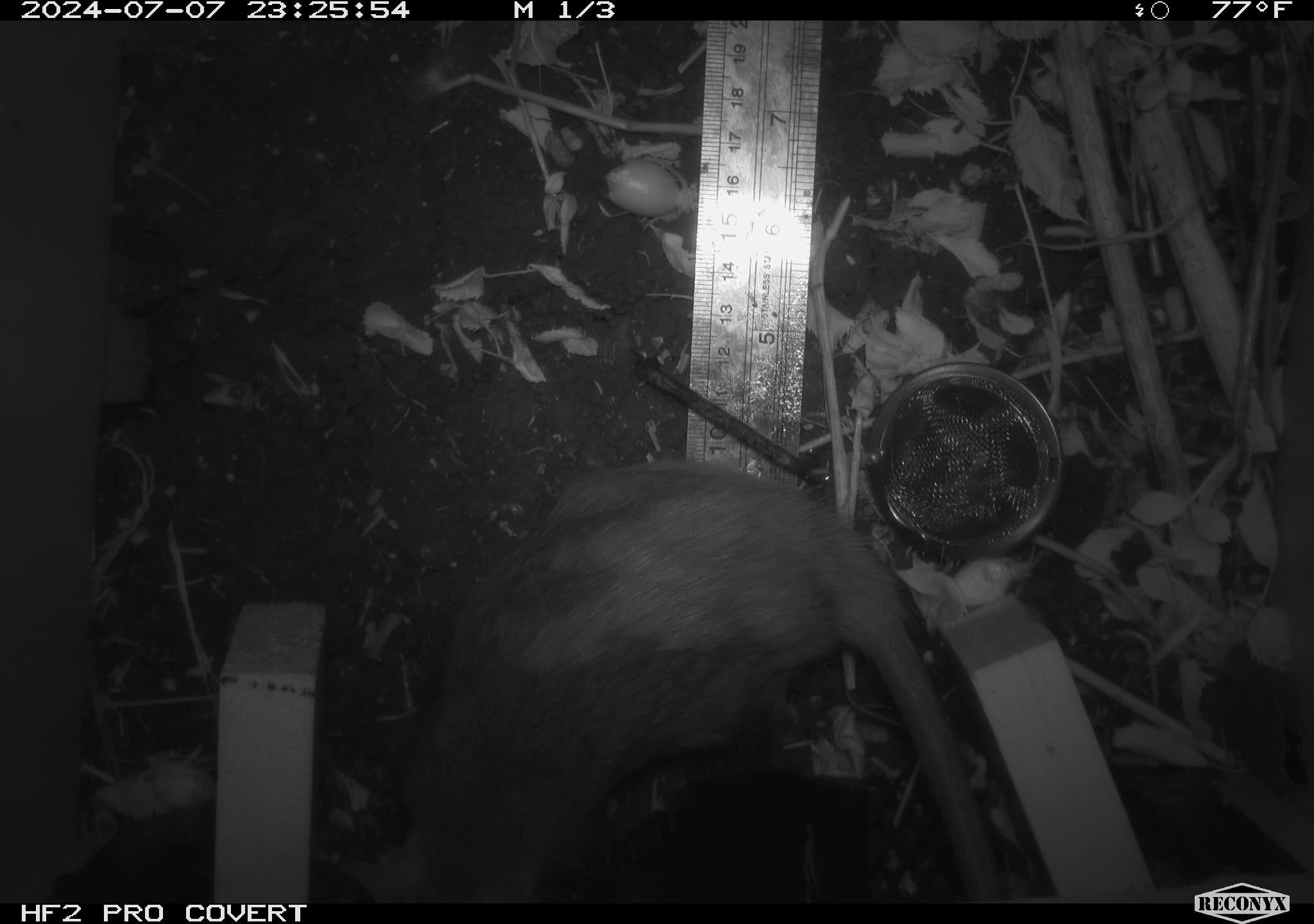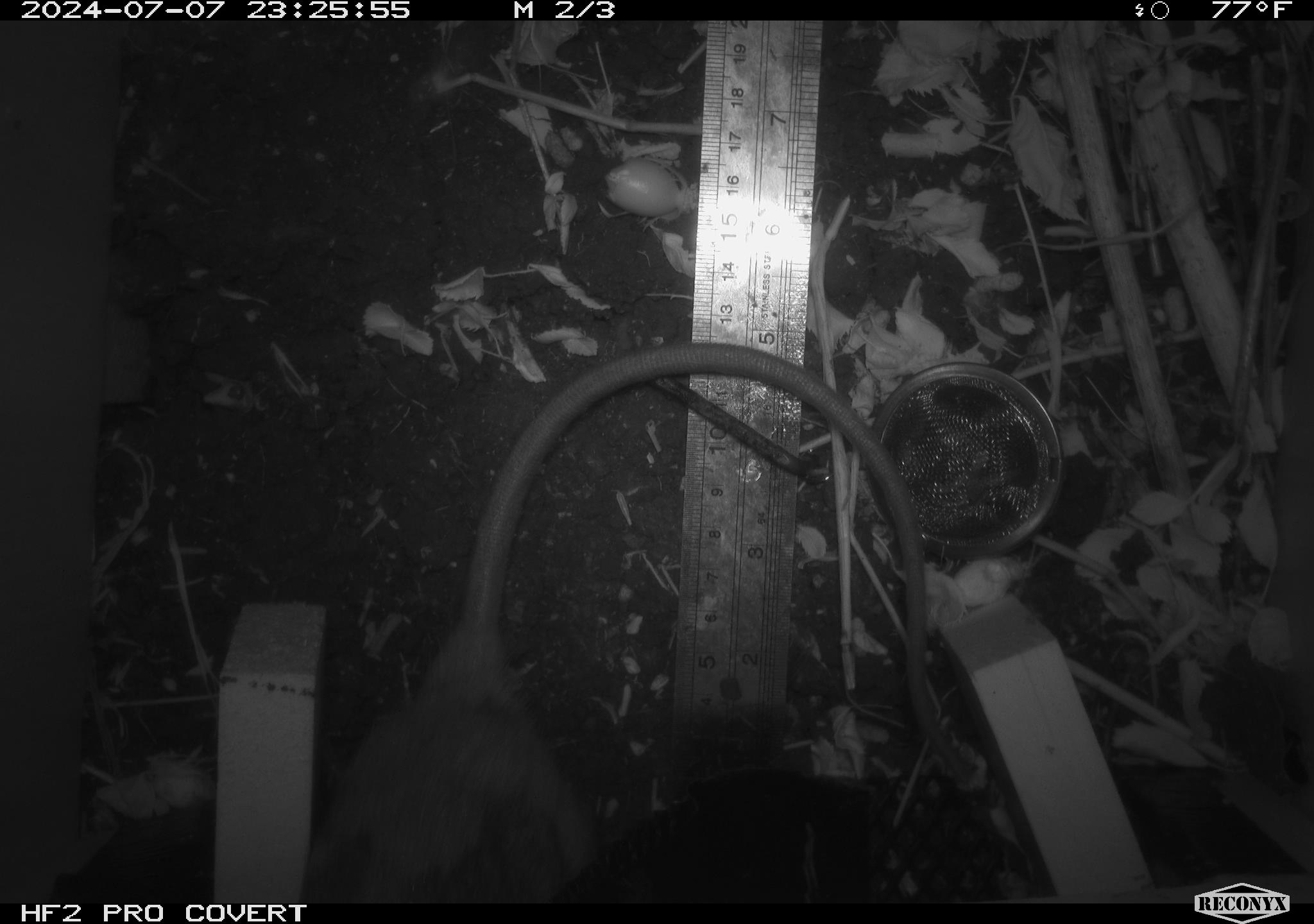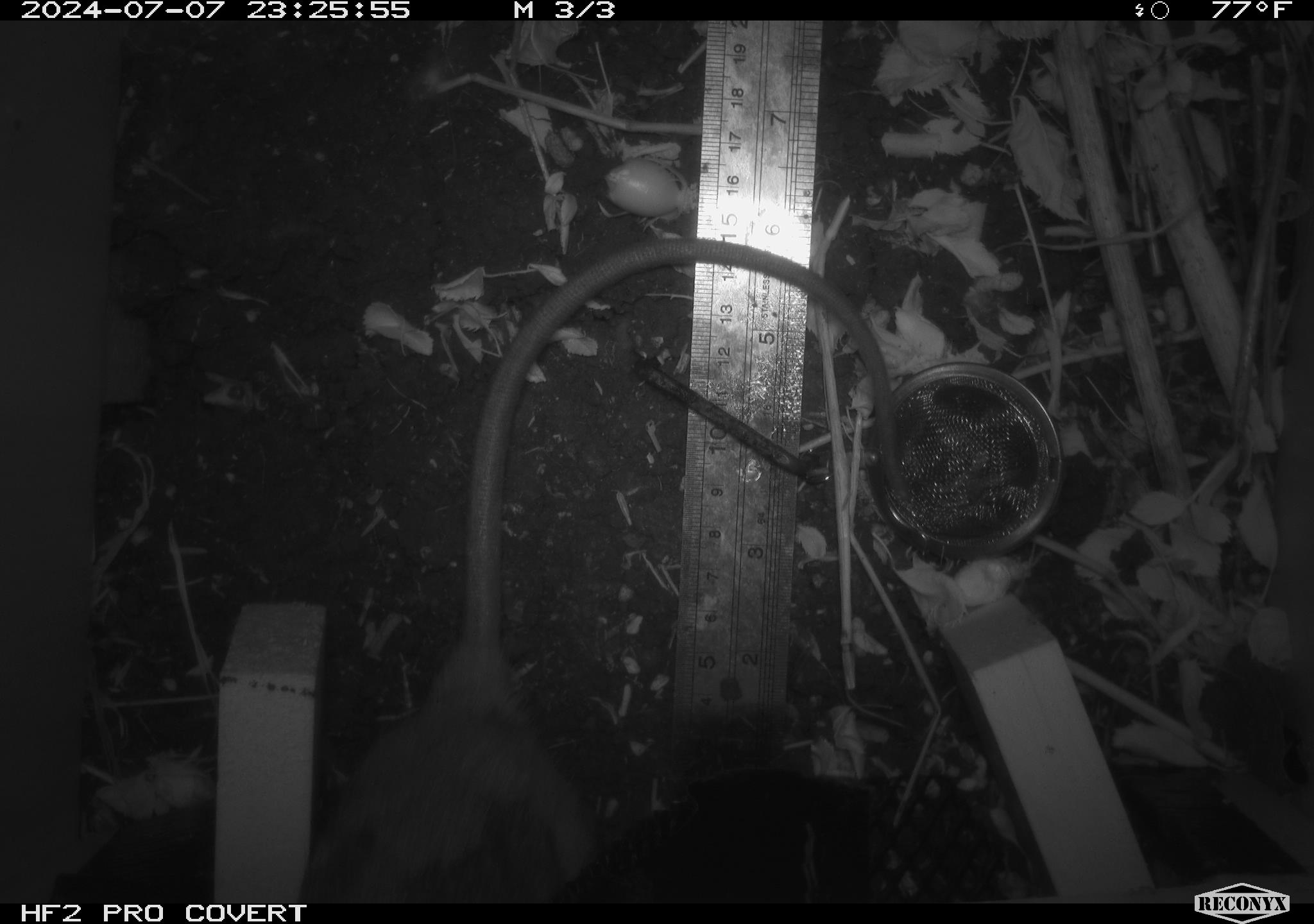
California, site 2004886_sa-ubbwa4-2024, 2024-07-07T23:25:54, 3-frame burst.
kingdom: Animalia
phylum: Chordata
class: Mammalia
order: Rodentia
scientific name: Rodentia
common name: woodrat or rat or mouse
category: woodrat or rat or mouse species